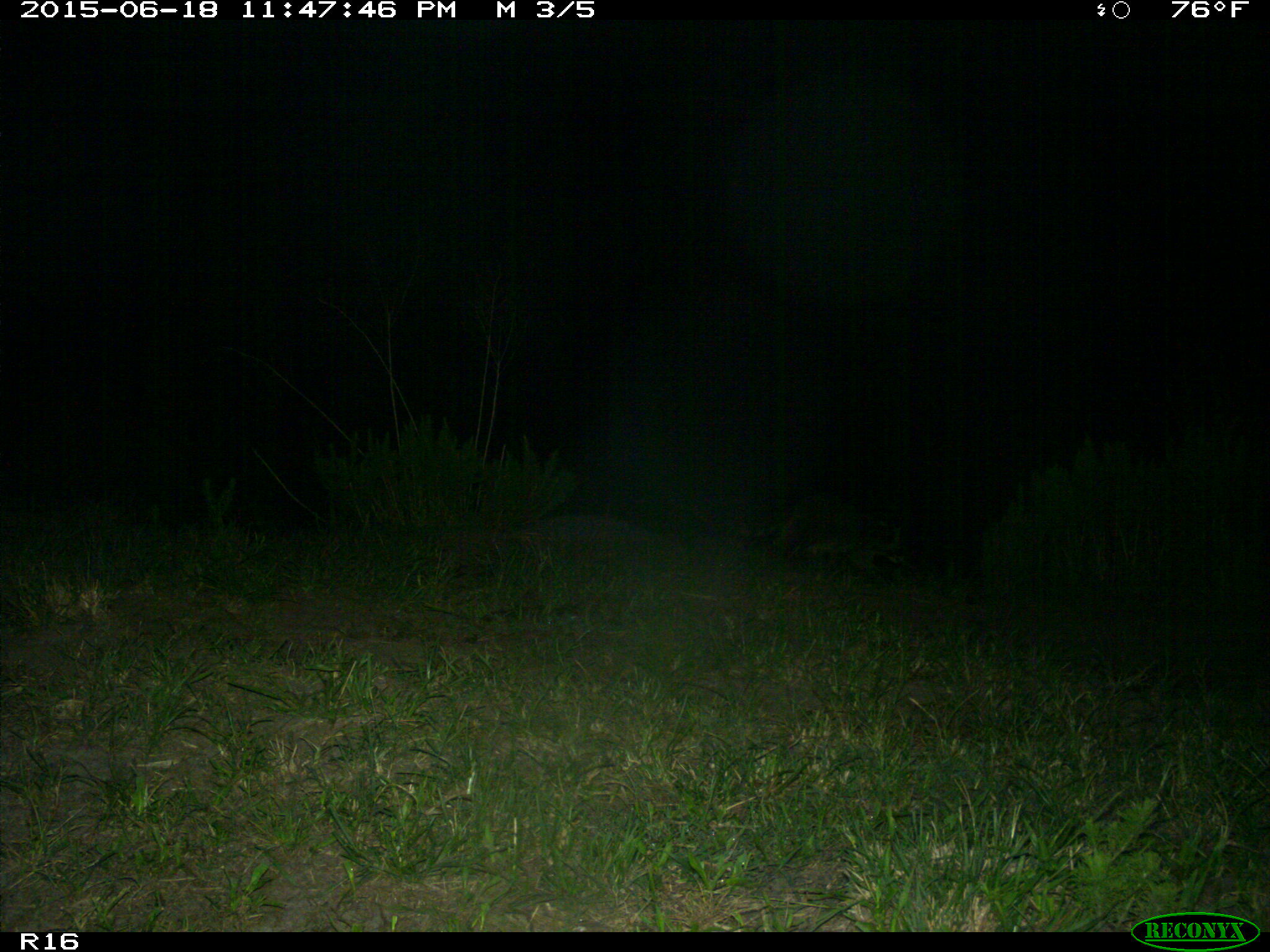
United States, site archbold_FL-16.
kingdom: Animalia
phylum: Chordata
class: Mammalia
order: Carnivora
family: Procyonidae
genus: Procyon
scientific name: Procyon lotor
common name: common raccoon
Procyon lotor (common raccoon).